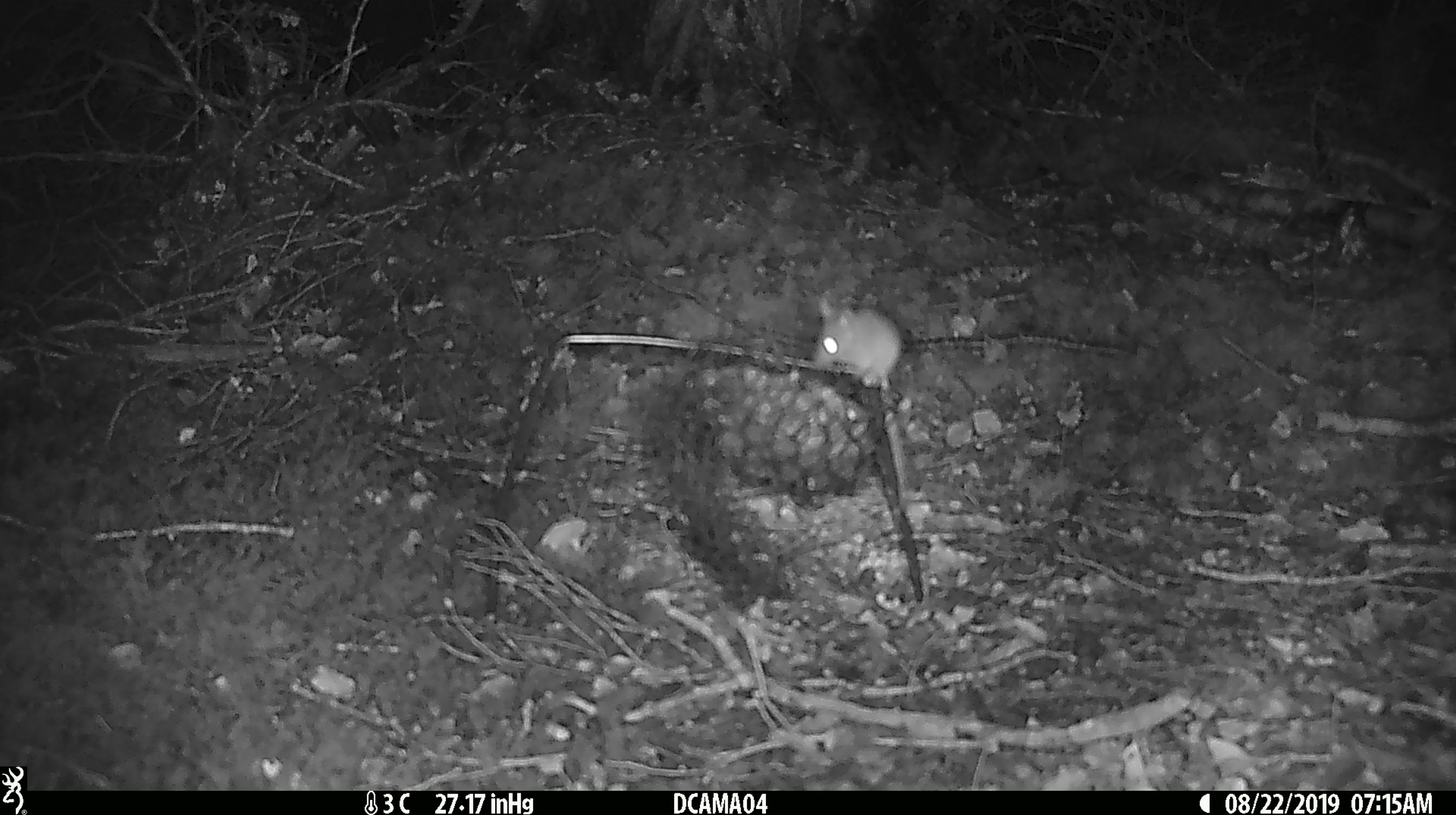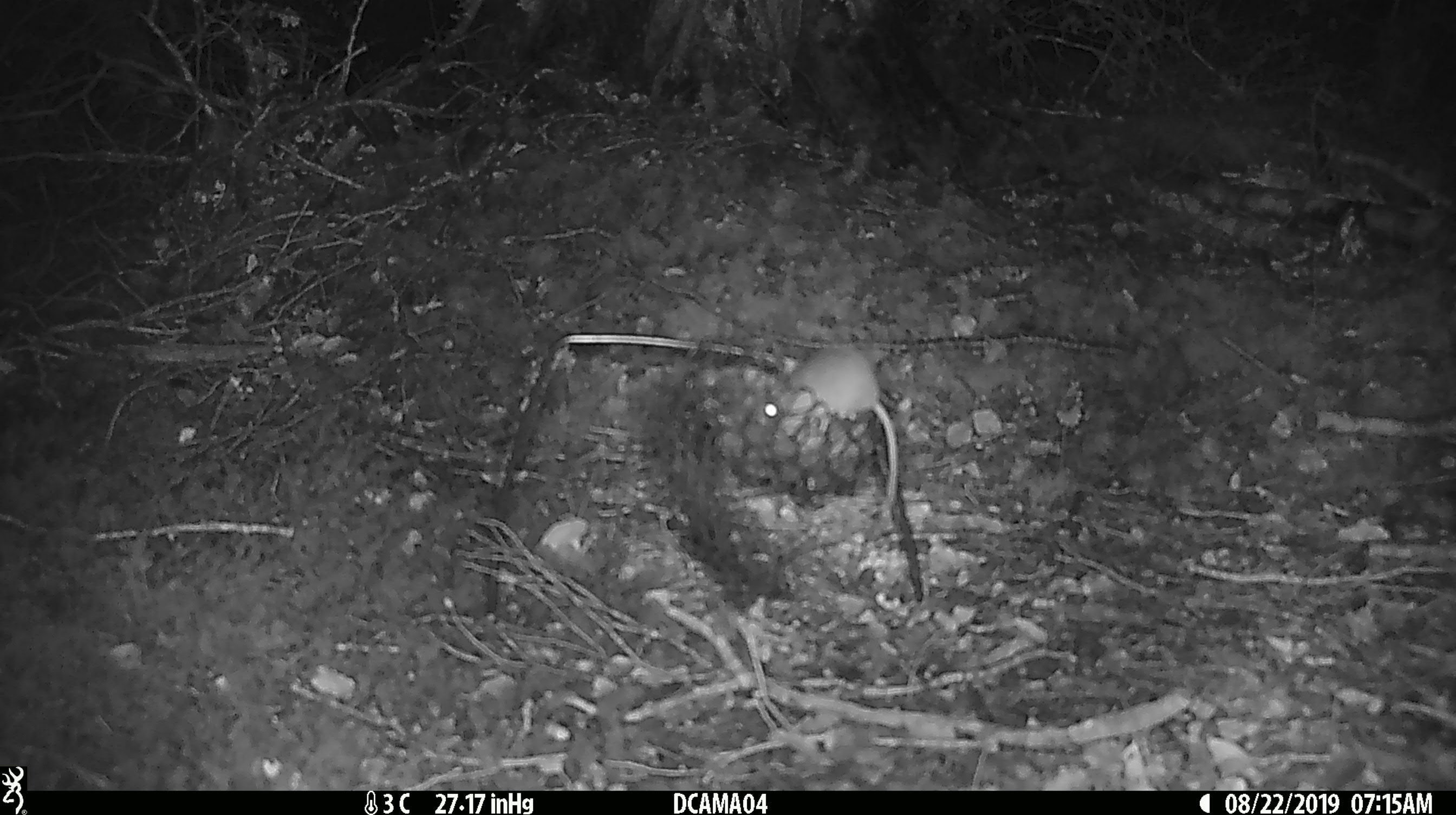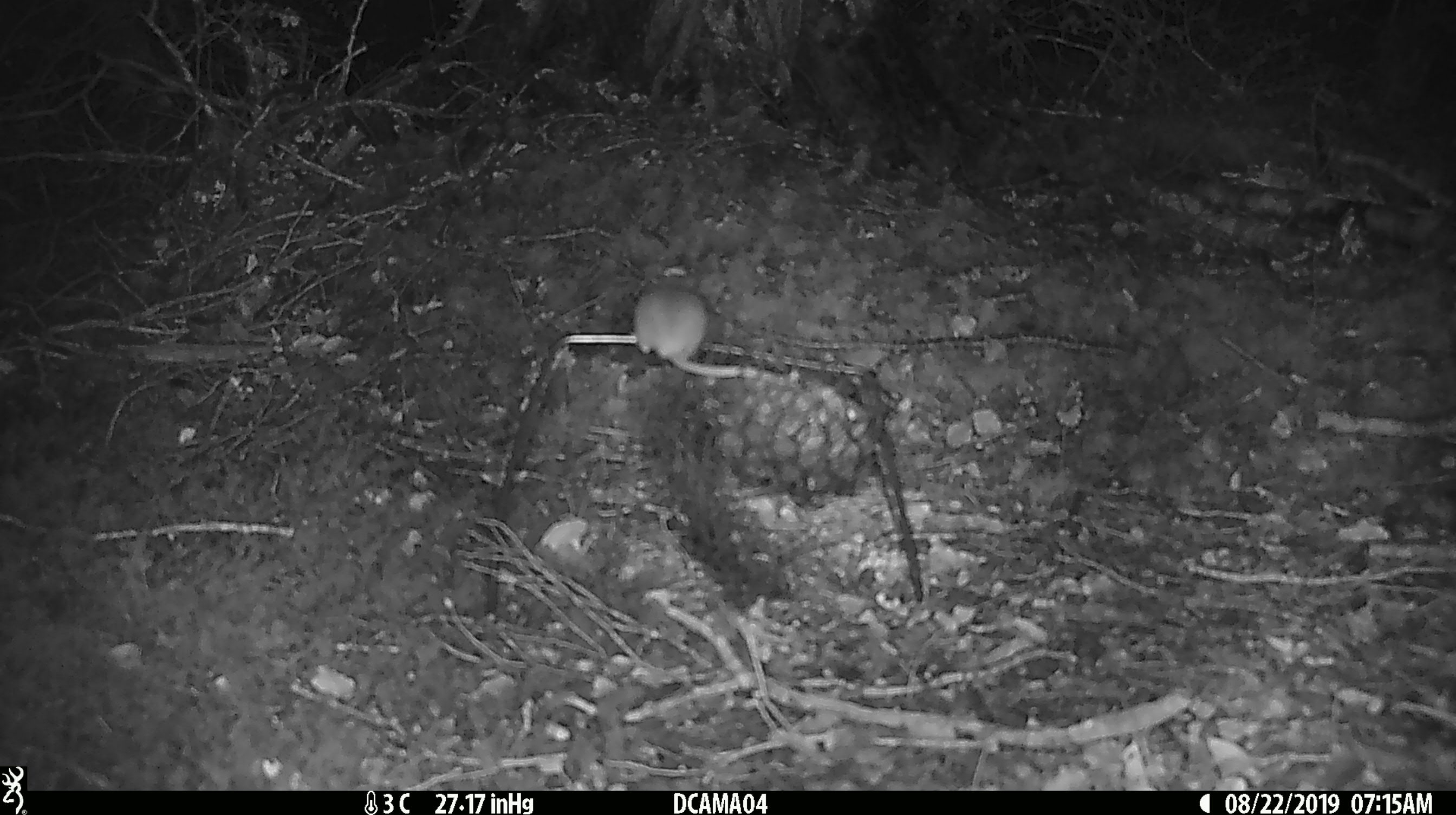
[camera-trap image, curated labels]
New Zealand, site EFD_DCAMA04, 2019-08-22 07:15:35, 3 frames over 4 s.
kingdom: Animalia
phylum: Chordata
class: Mammalia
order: Rodentia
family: Muridae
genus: Mus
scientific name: Mus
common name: mouse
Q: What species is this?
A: Mouse (Mus).